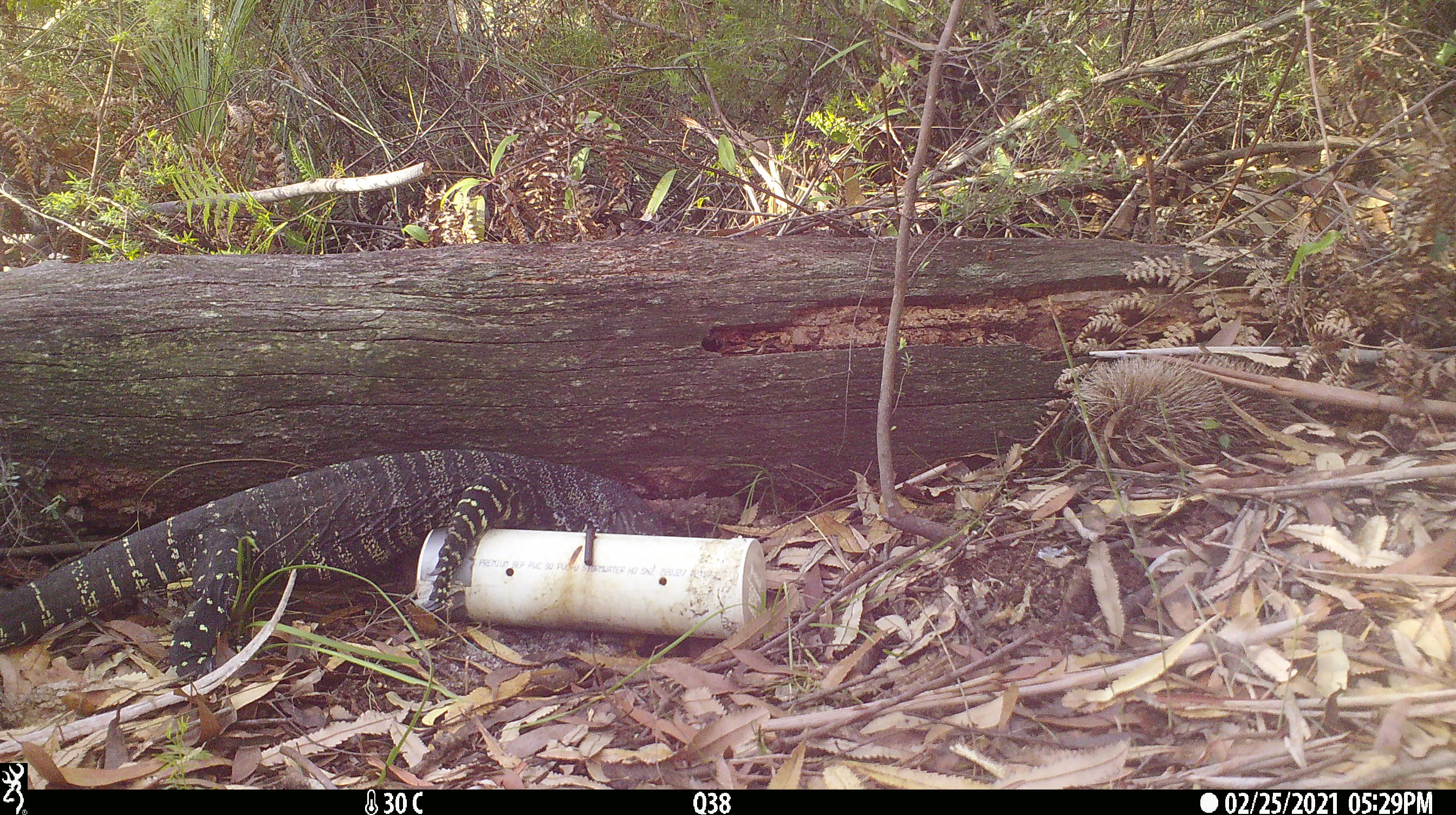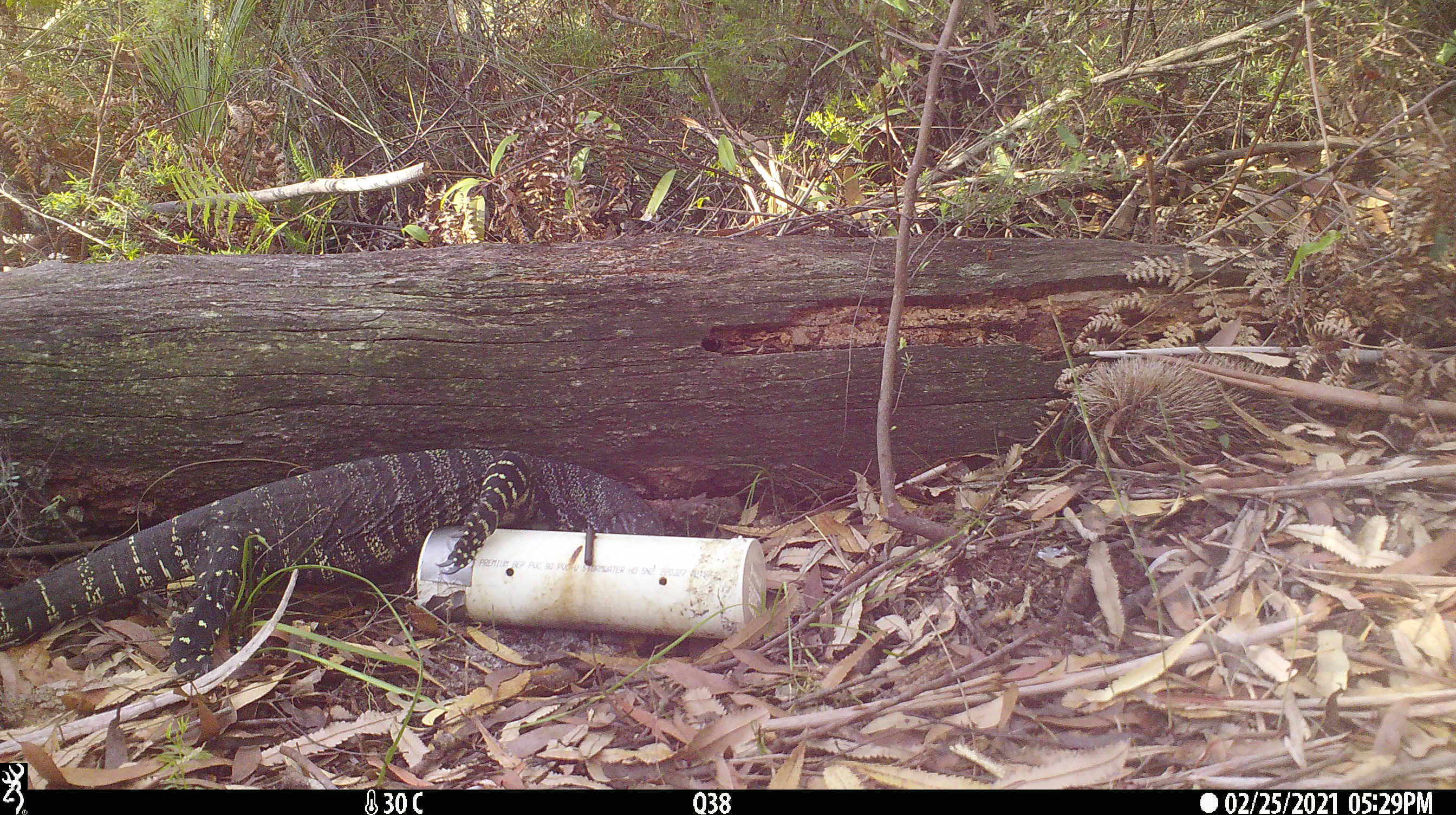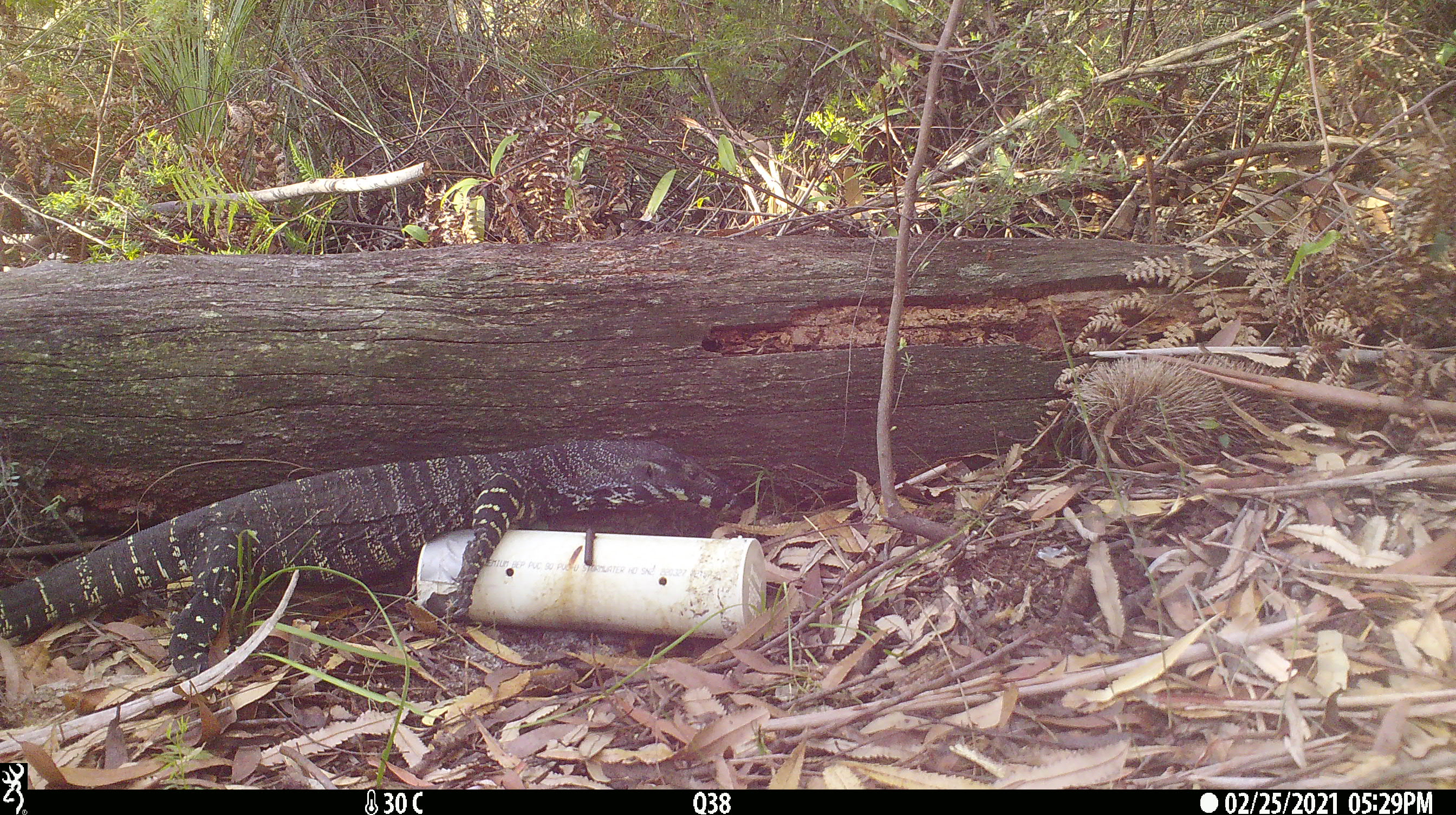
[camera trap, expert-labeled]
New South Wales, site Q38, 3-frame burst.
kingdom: Animalia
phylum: Chordata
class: Reptilia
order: Squamata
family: Varanidae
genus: Varanus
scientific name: Varanus varius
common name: lace monitor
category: goanna